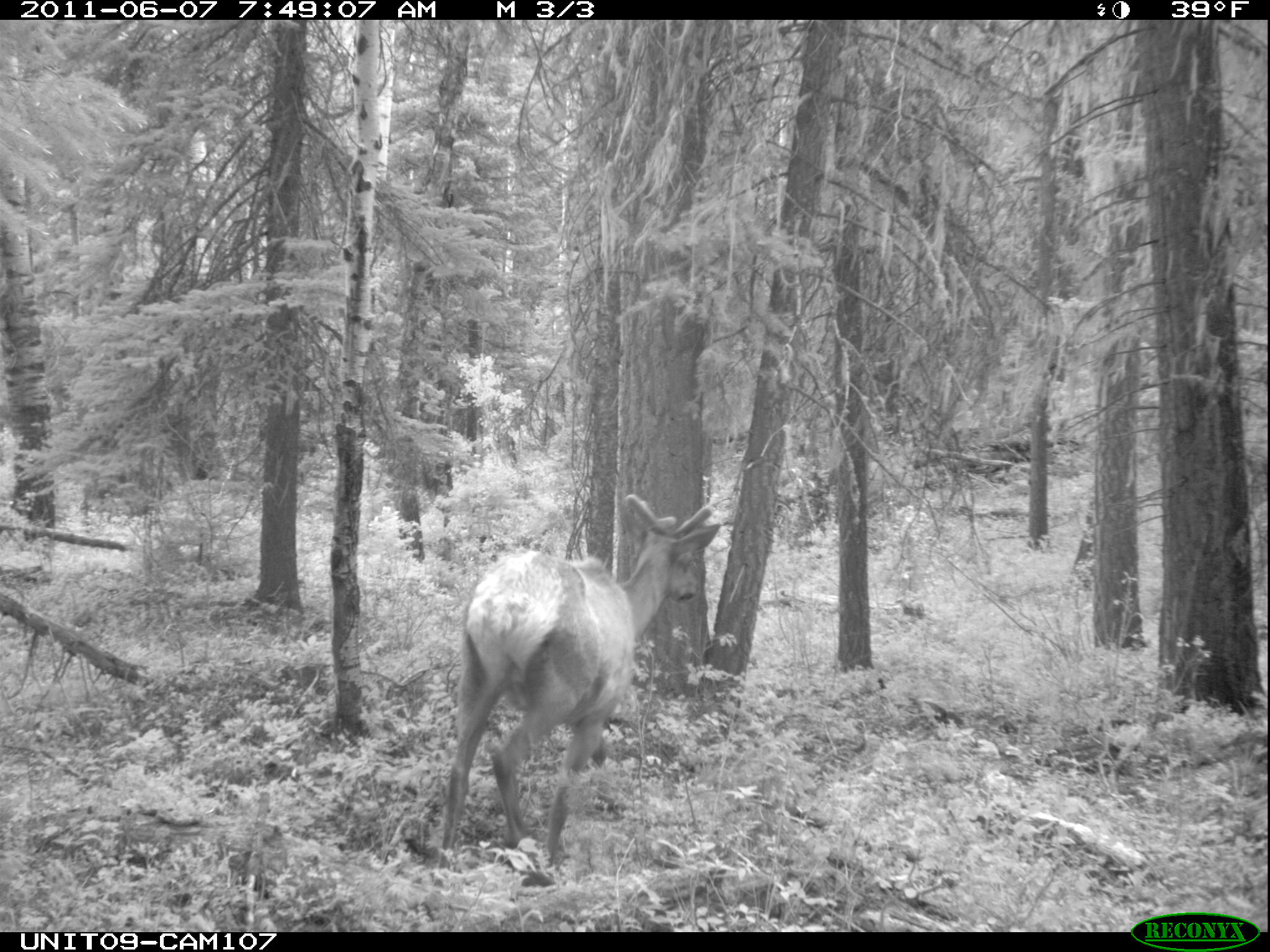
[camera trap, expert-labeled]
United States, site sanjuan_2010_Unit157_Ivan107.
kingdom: Animalia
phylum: Chordata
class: Mammalia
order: Artiodactyla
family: Cervidae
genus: Cervus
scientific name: Cervus elaphus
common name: red deer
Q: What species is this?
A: Cervus elaphus (red deer).